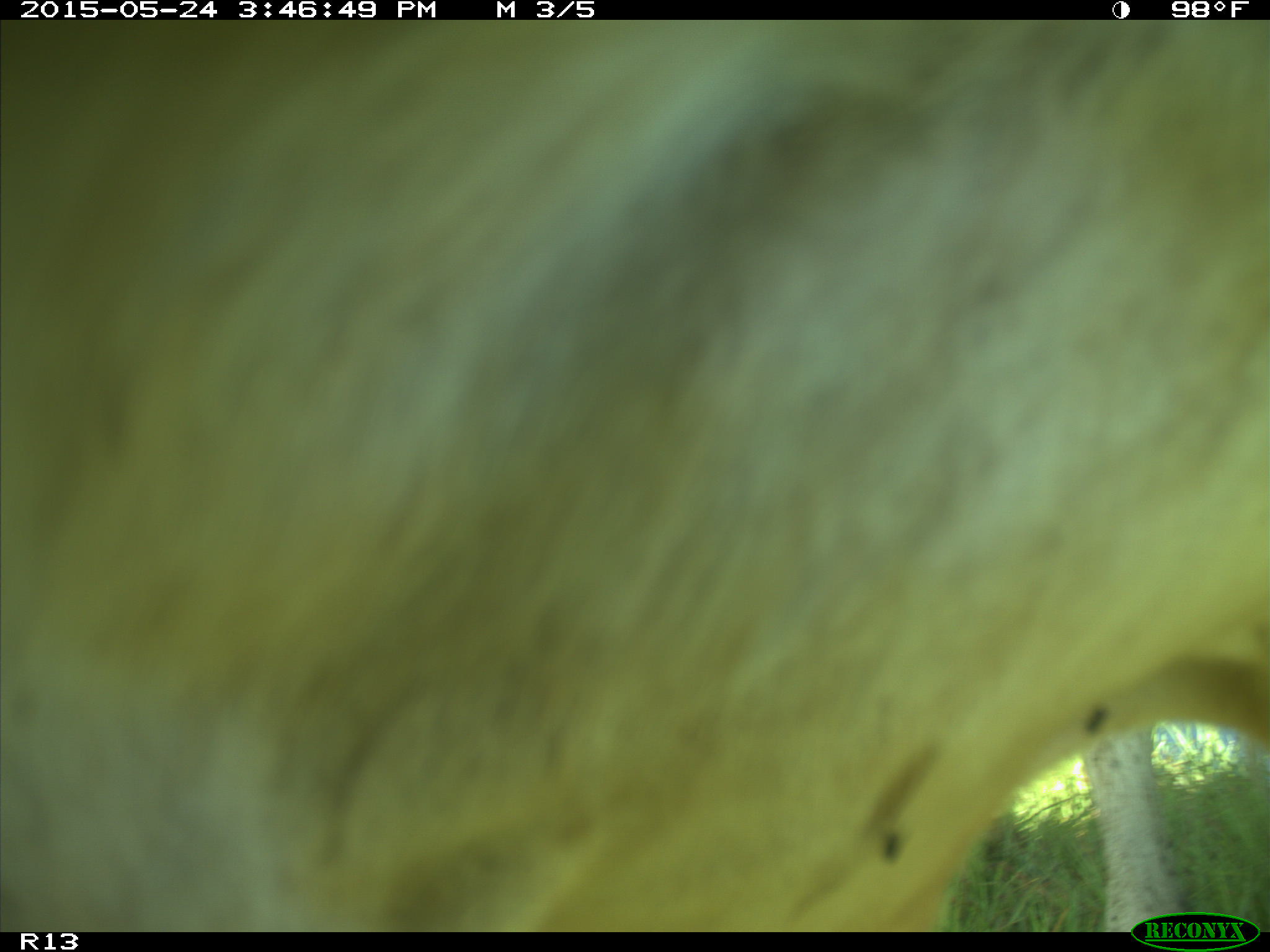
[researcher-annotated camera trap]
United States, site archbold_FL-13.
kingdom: Animalia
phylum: Chordata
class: Mammalia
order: Artiodactyla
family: Bovidae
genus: Bos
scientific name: Bos taurus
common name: domestic cow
Bos taurus (domestic cow).